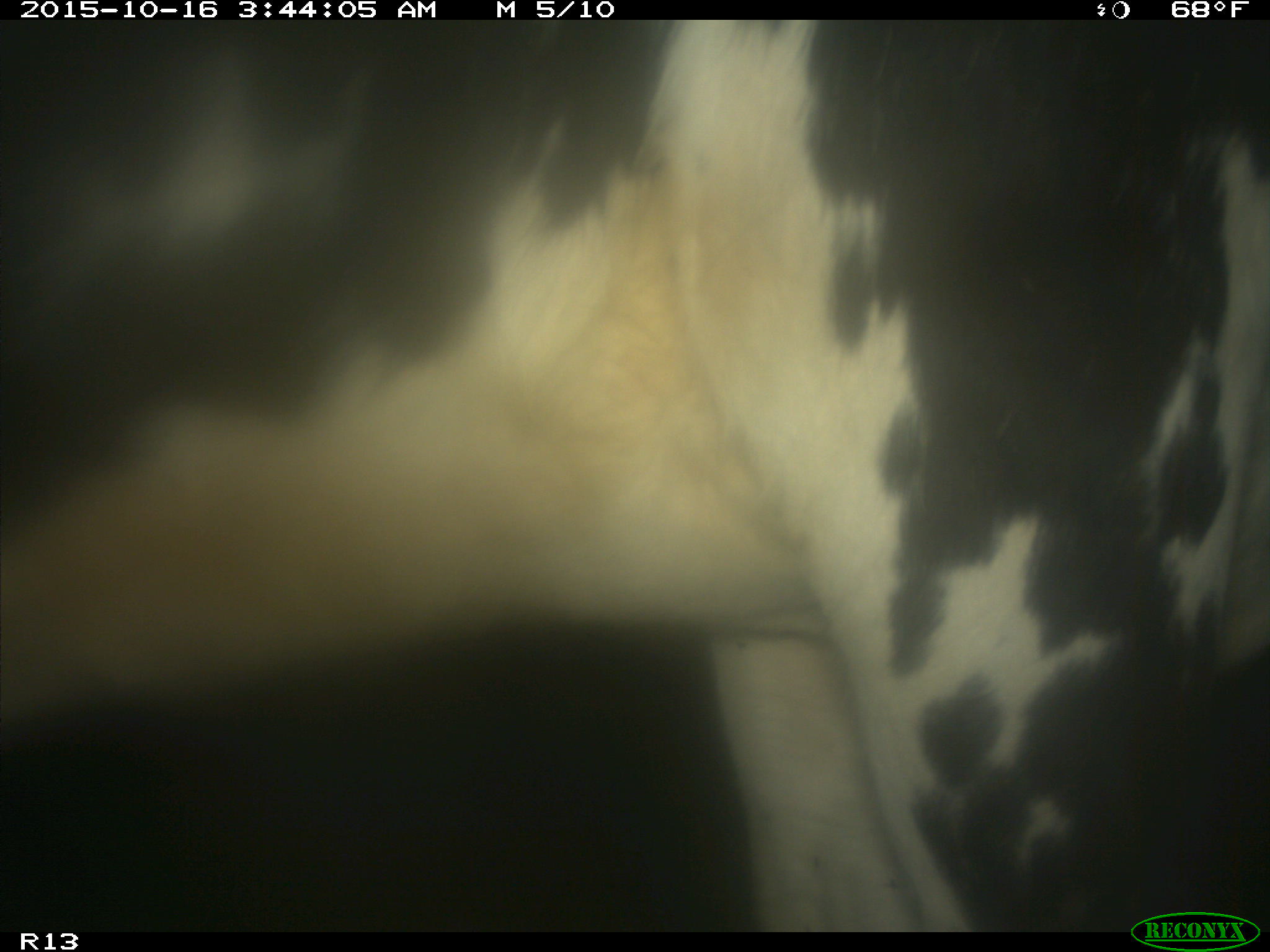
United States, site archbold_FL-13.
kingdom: Animalia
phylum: Chordata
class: Mammalia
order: Artiodactyla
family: Bovidae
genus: Bos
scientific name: Bos taurus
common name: domestic cow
Bos taurus (domestic cow).